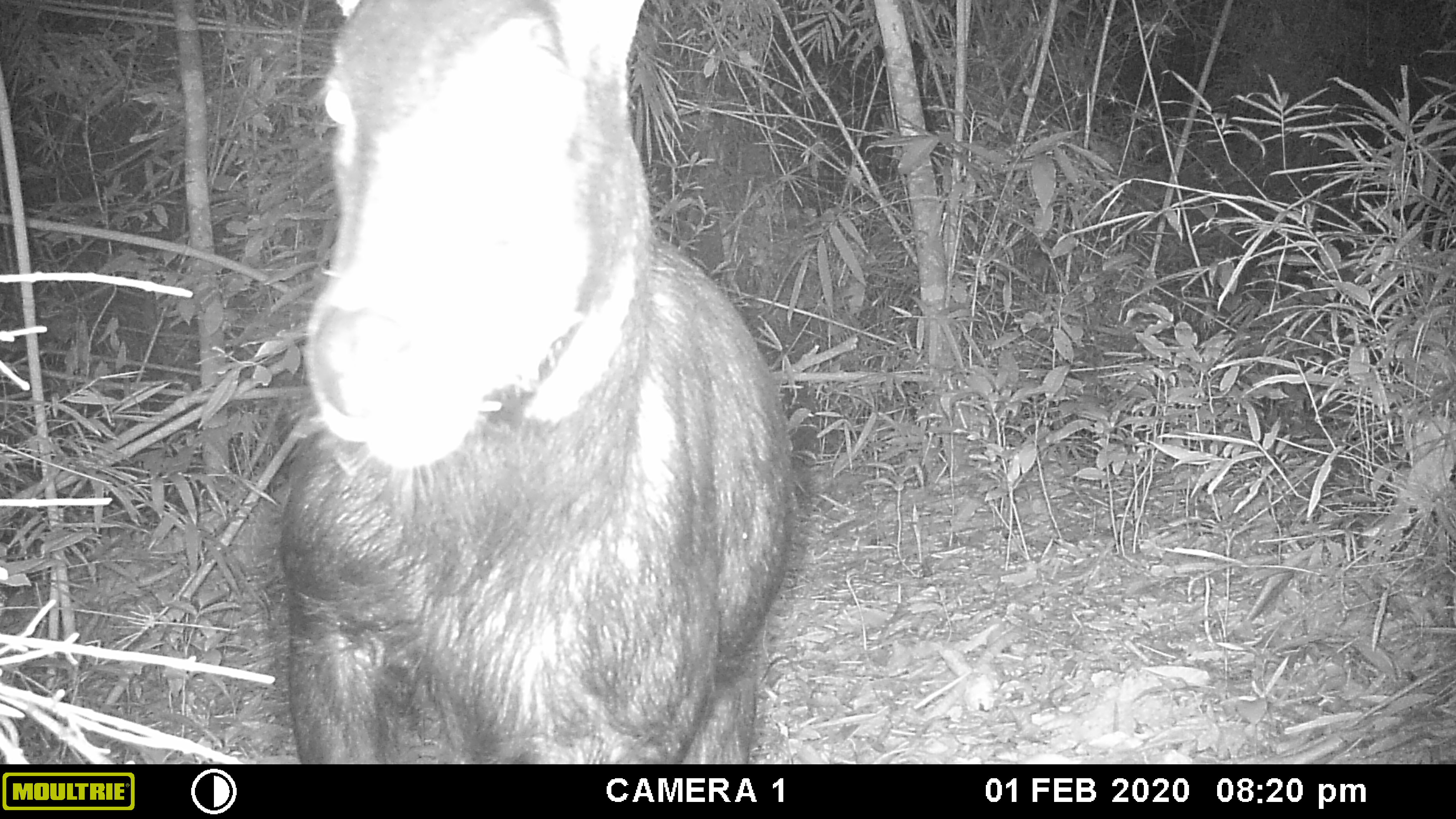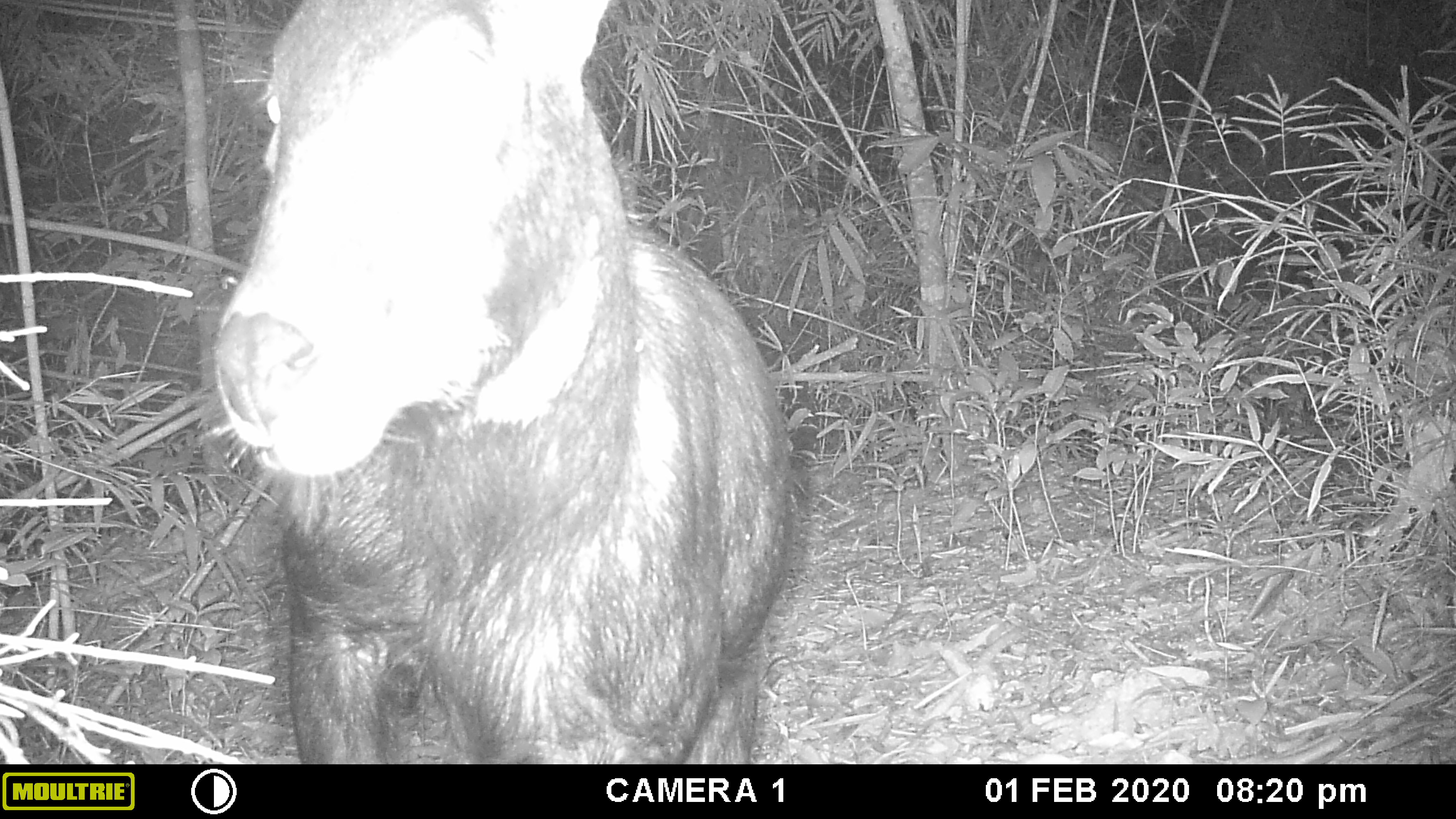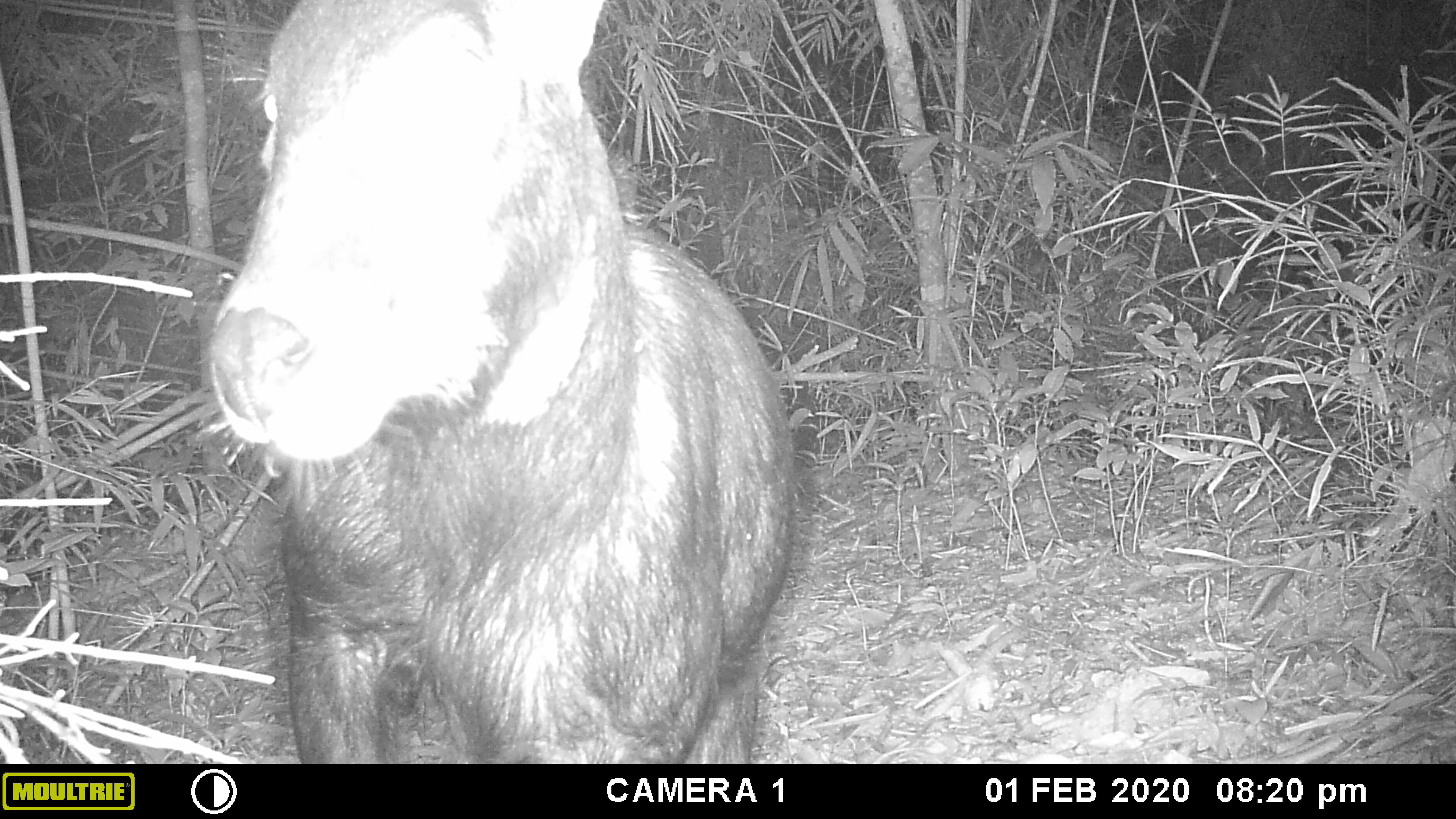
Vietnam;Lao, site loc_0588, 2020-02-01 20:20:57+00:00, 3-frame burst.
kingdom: Animalia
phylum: Chordata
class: Mammalia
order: Artiodactyla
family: Bovidae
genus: Capricornis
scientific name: Capricornis sumatraensis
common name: chinese serow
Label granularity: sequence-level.